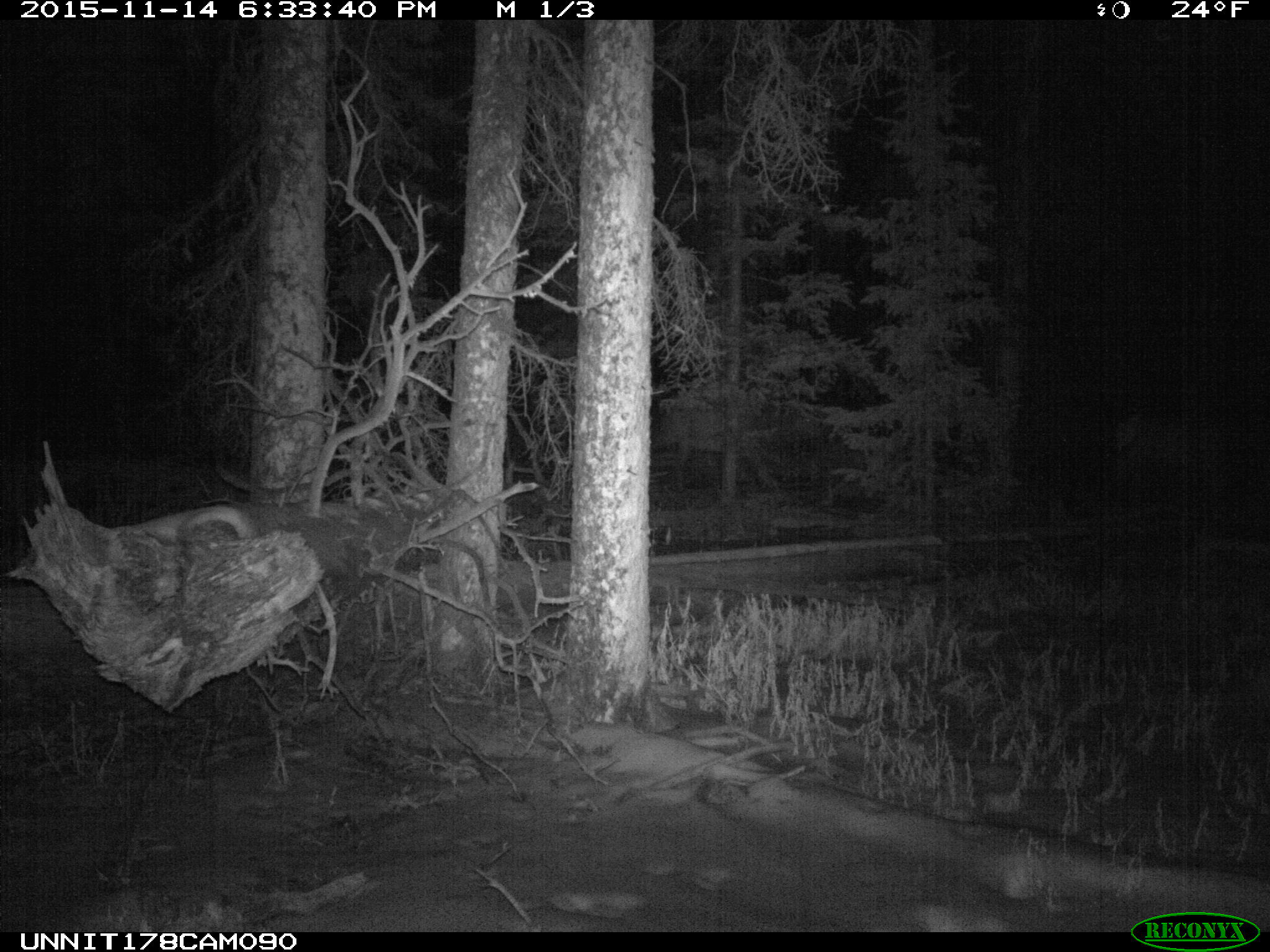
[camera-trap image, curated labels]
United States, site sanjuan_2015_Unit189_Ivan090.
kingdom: Animalia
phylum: Chordata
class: Mammalia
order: Artiodactyla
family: Cervidae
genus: Cervus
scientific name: Cervus elaphus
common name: red deer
Cervus elaphus (red deer).